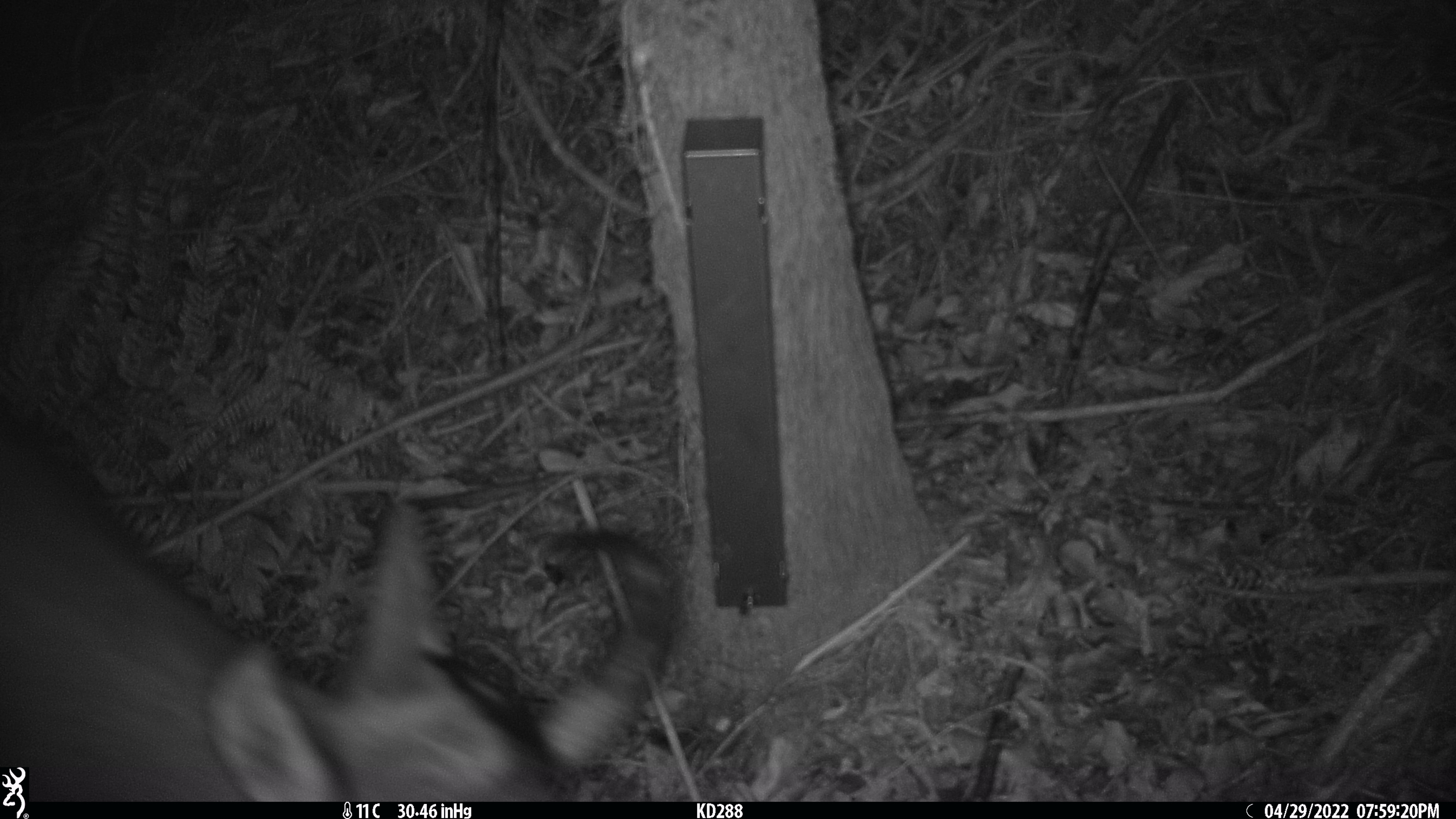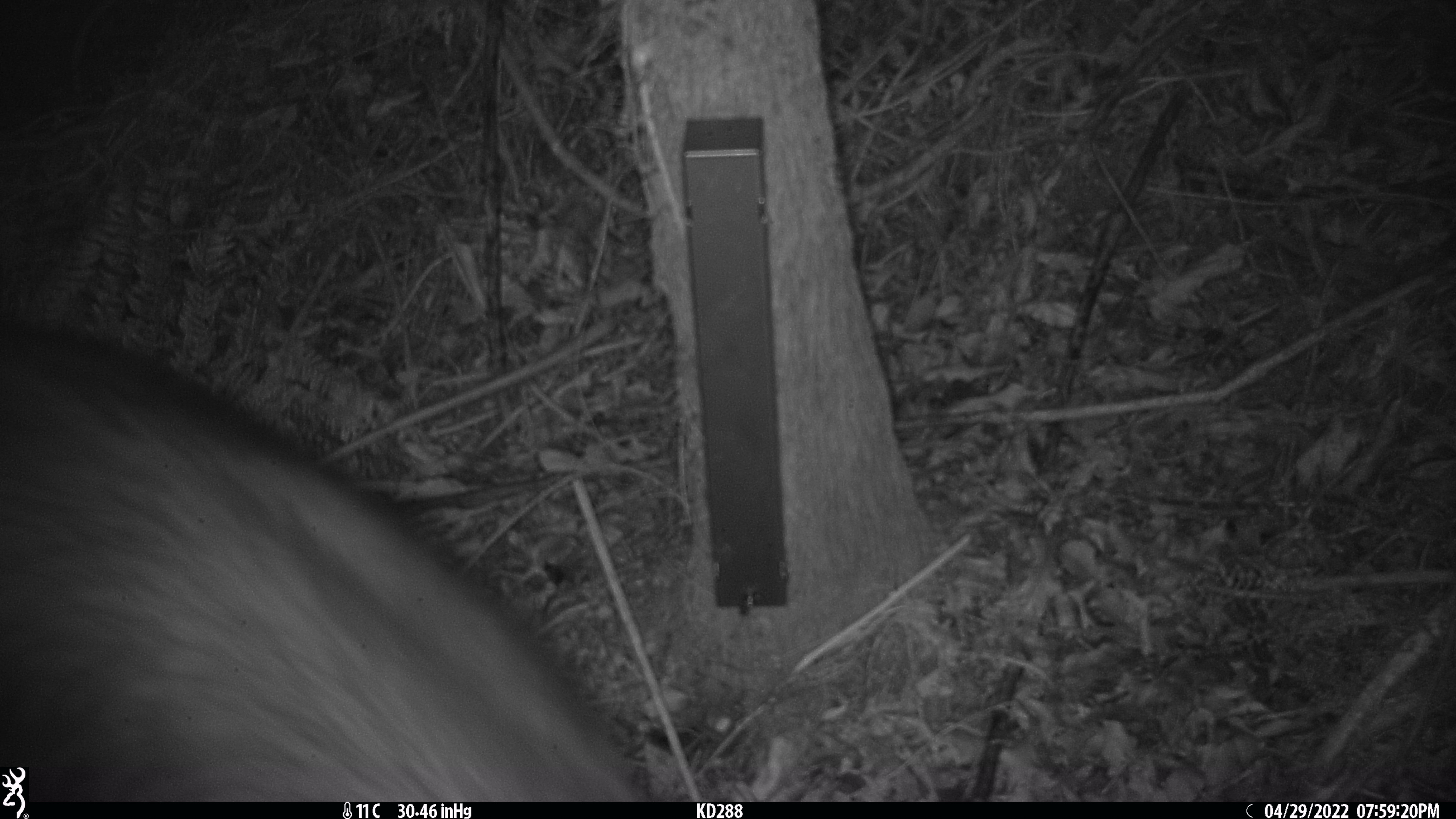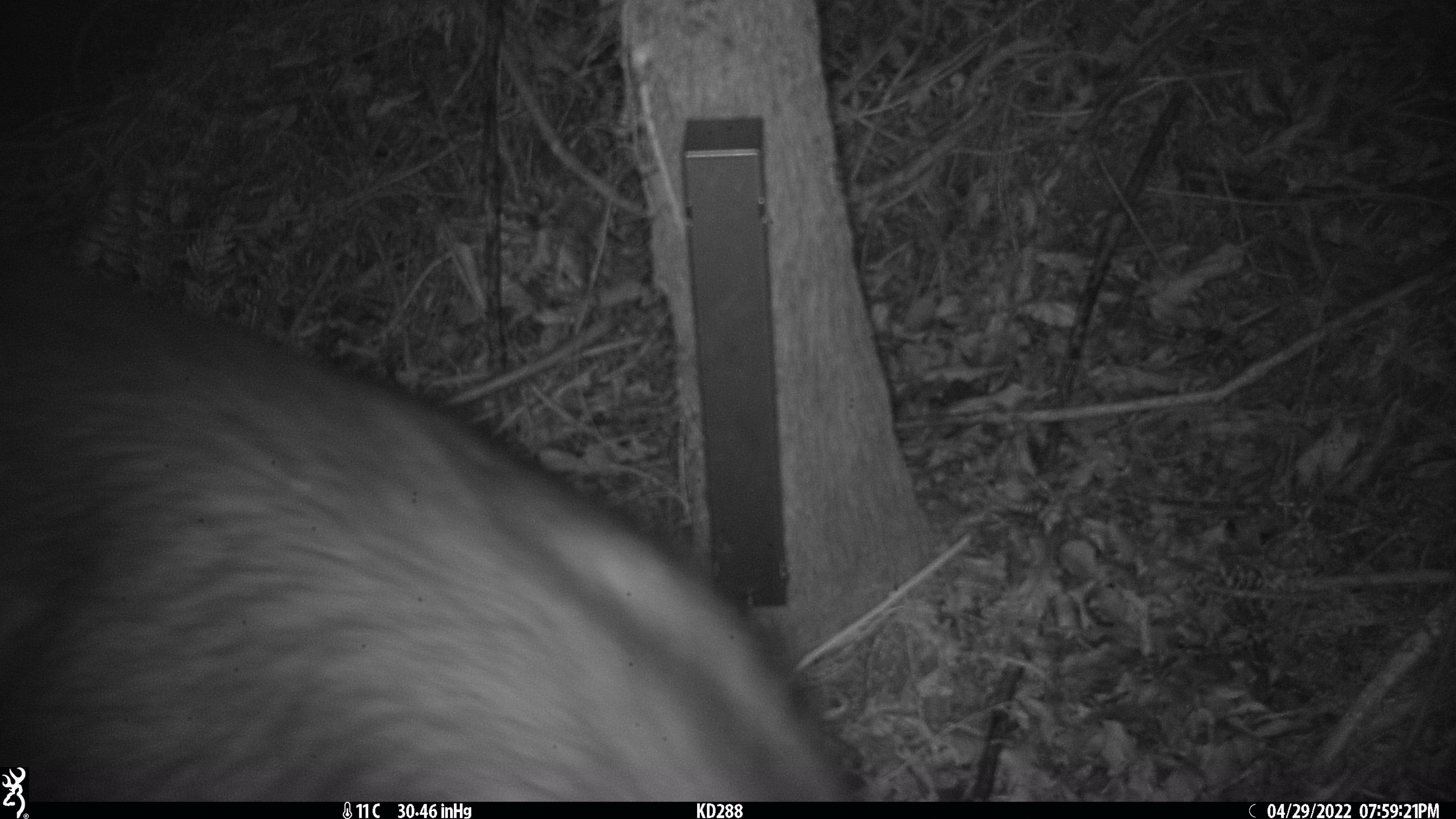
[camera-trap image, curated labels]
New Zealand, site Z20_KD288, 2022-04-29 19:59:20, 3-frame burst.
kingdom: Animalia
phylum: Chordata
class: Mammalia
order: Artiodactyla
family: Bovidae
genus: Rupicapra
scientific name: Rupicapra rupicapra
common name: alpine chamois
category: chamois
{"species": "chamois (alpine chamois) (Rupicapra rupicapra)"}